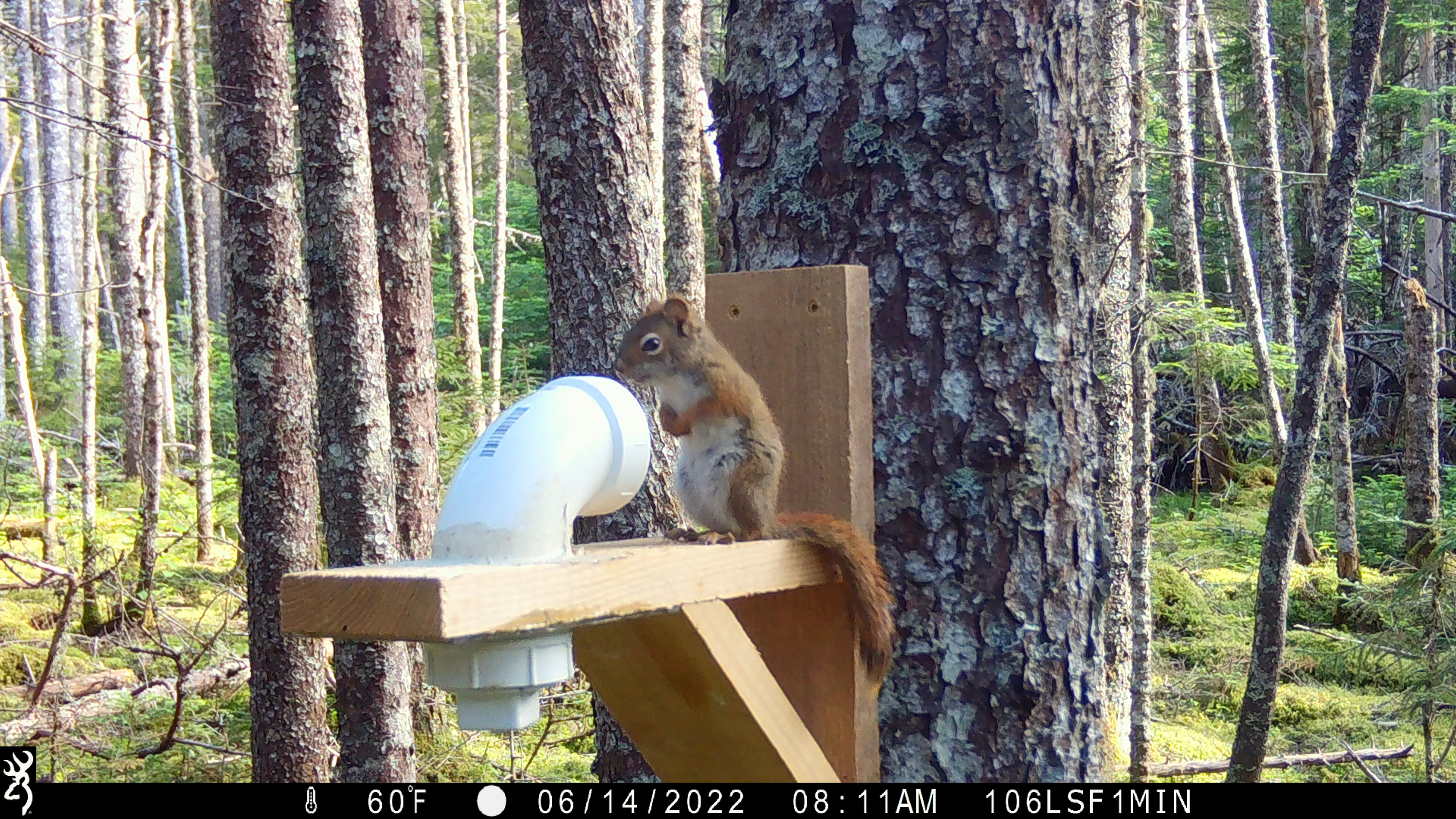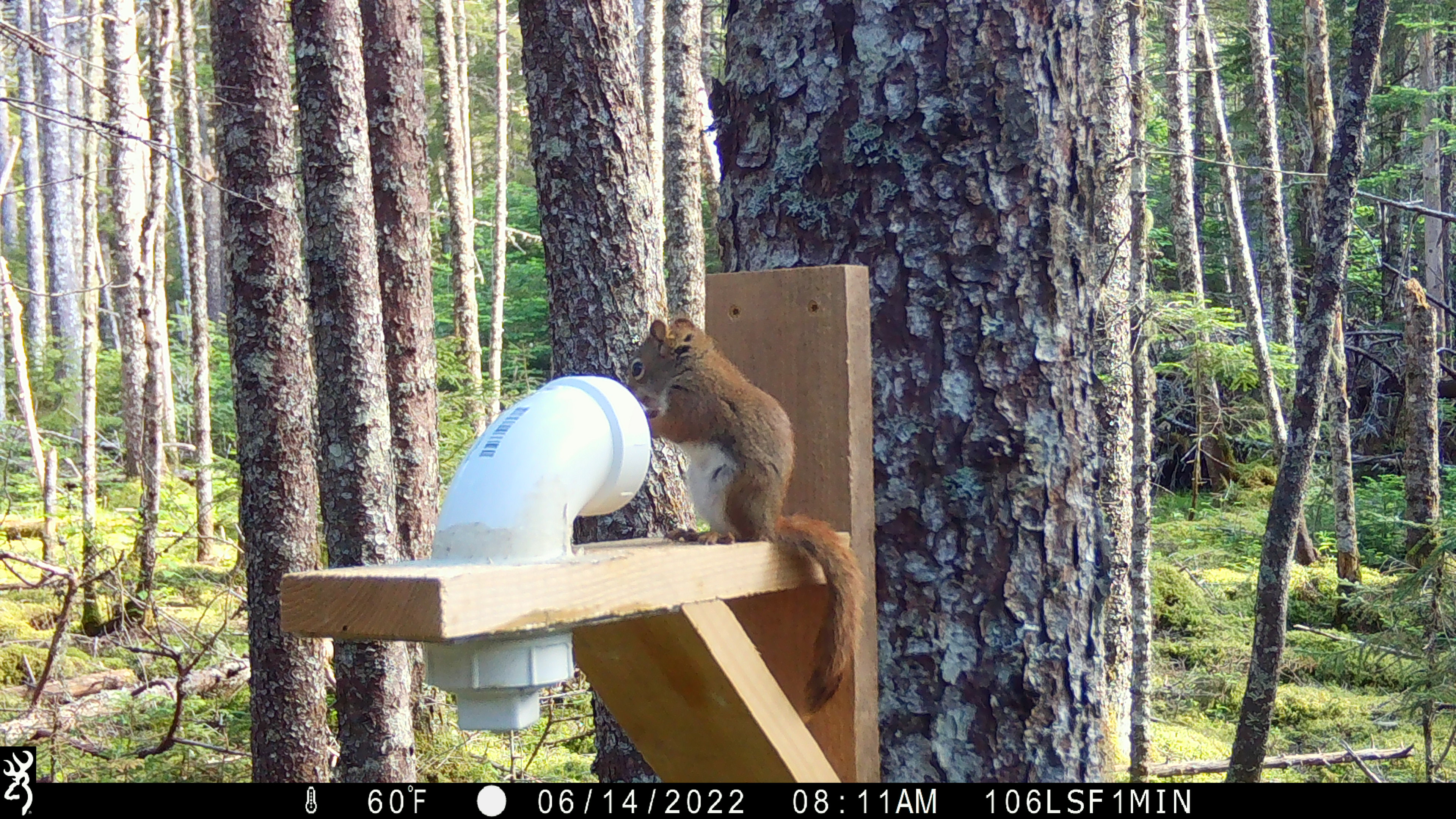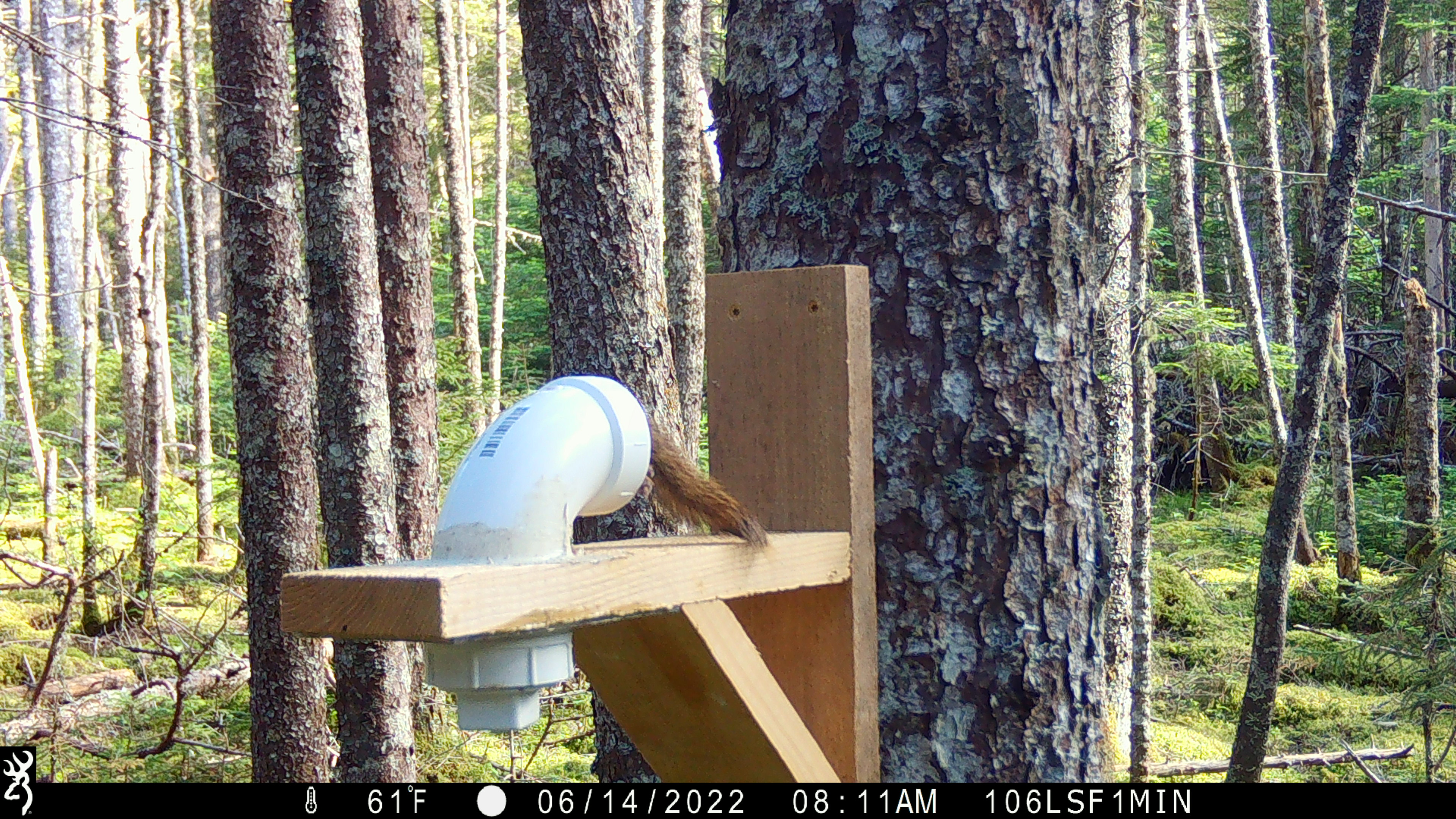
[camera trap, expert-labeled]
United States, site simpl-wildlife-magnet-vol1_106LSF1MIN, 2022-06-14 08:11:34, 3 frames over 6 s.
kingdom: Animalia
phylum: Chordata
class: Mammalia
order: Rodentia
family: Sciuridae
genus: Tamiasciurus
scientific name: Tamiasciurus hudsonicus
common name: red squirrel